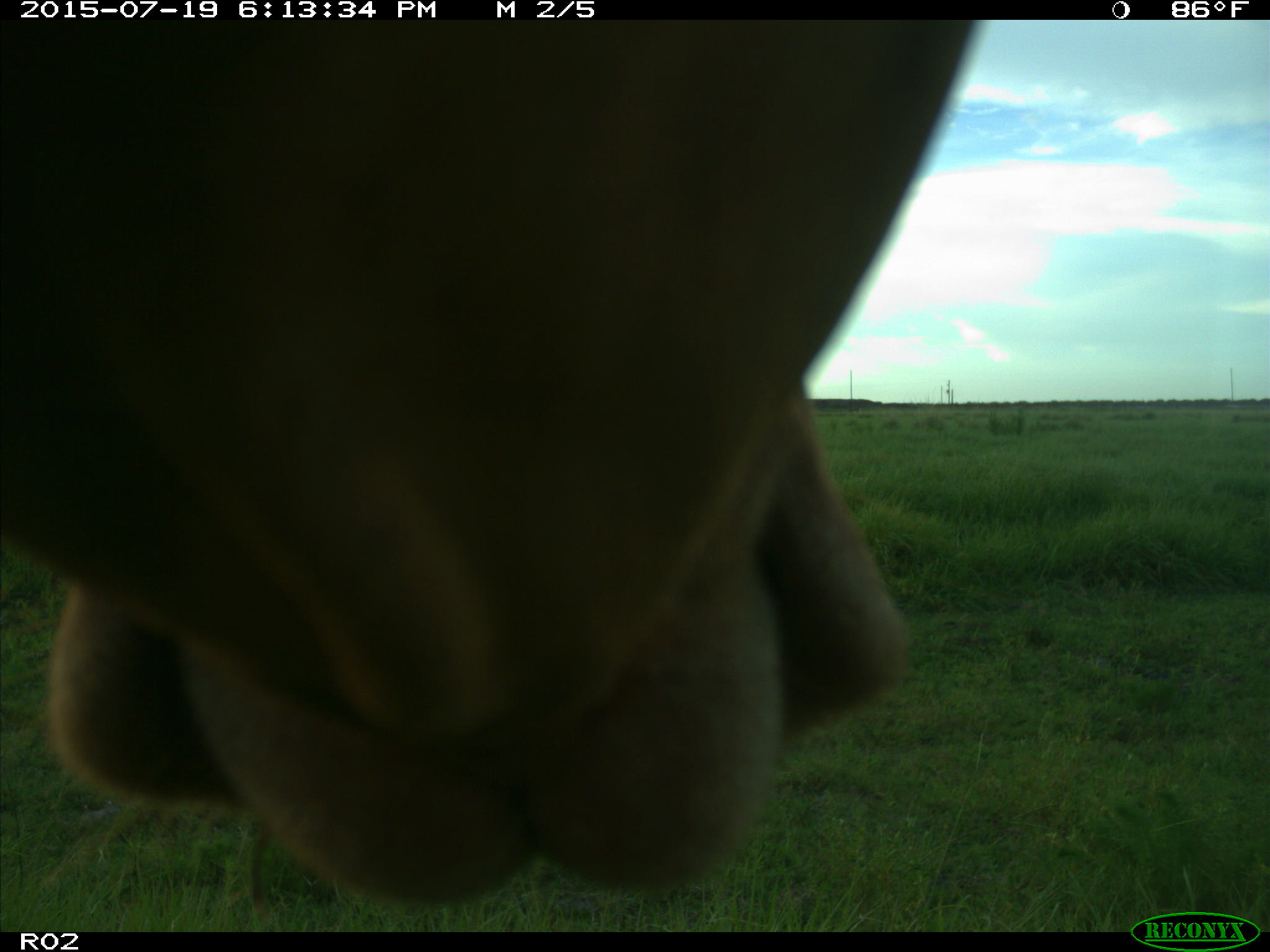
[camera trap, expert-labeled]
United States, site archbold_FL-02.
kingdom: Animalia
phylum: Chordata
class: Mammalia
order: Artiodactyla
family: Bovidae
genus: Bos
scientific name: Bos taurus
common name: domestic cow